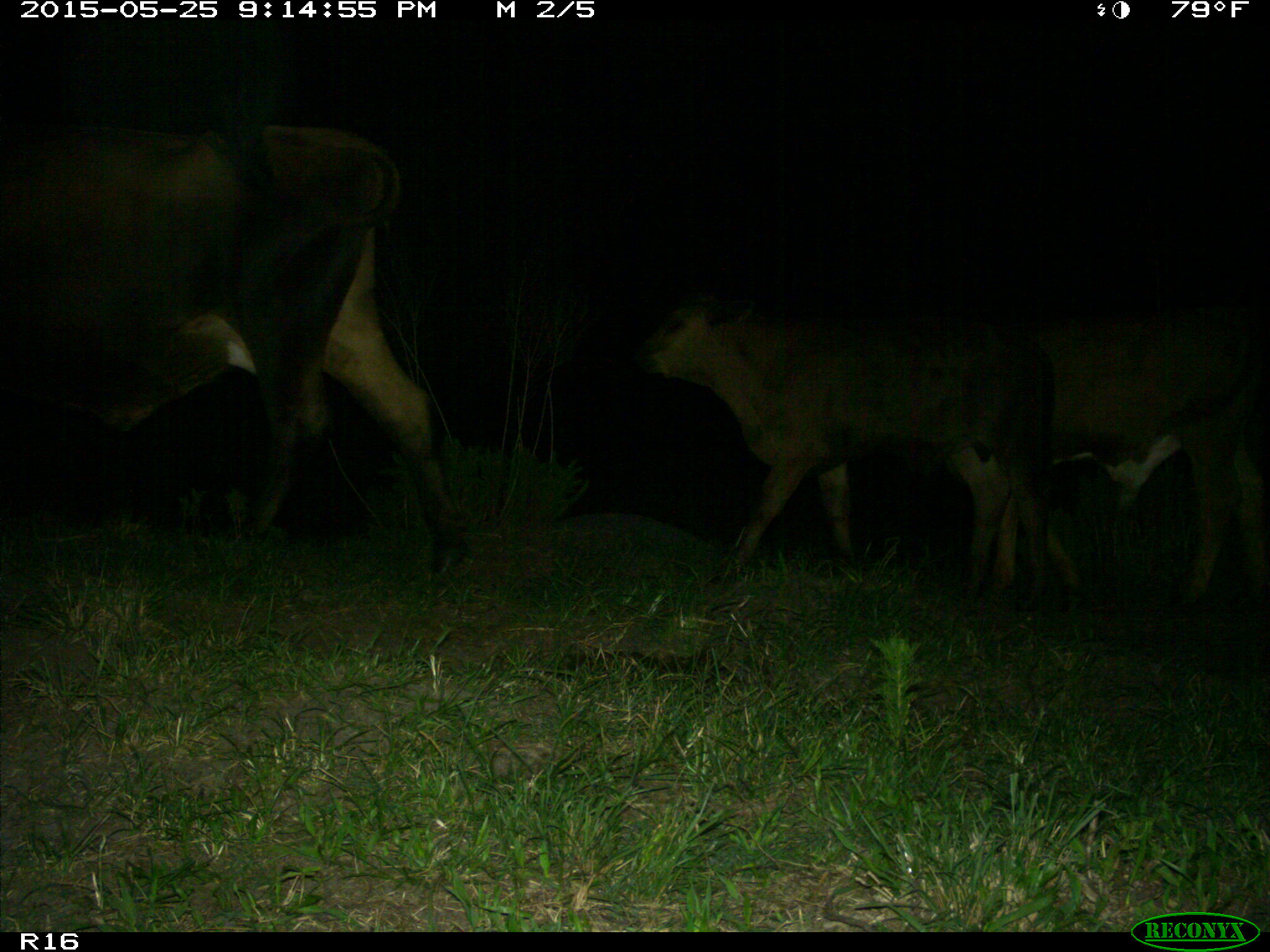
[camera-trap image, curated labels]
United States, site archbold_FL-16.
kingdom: Animalia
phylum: Chordata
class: Mammalia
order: Artiodactyla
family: Bovidae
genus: Bos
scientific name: Bos taurus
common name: domestic cow